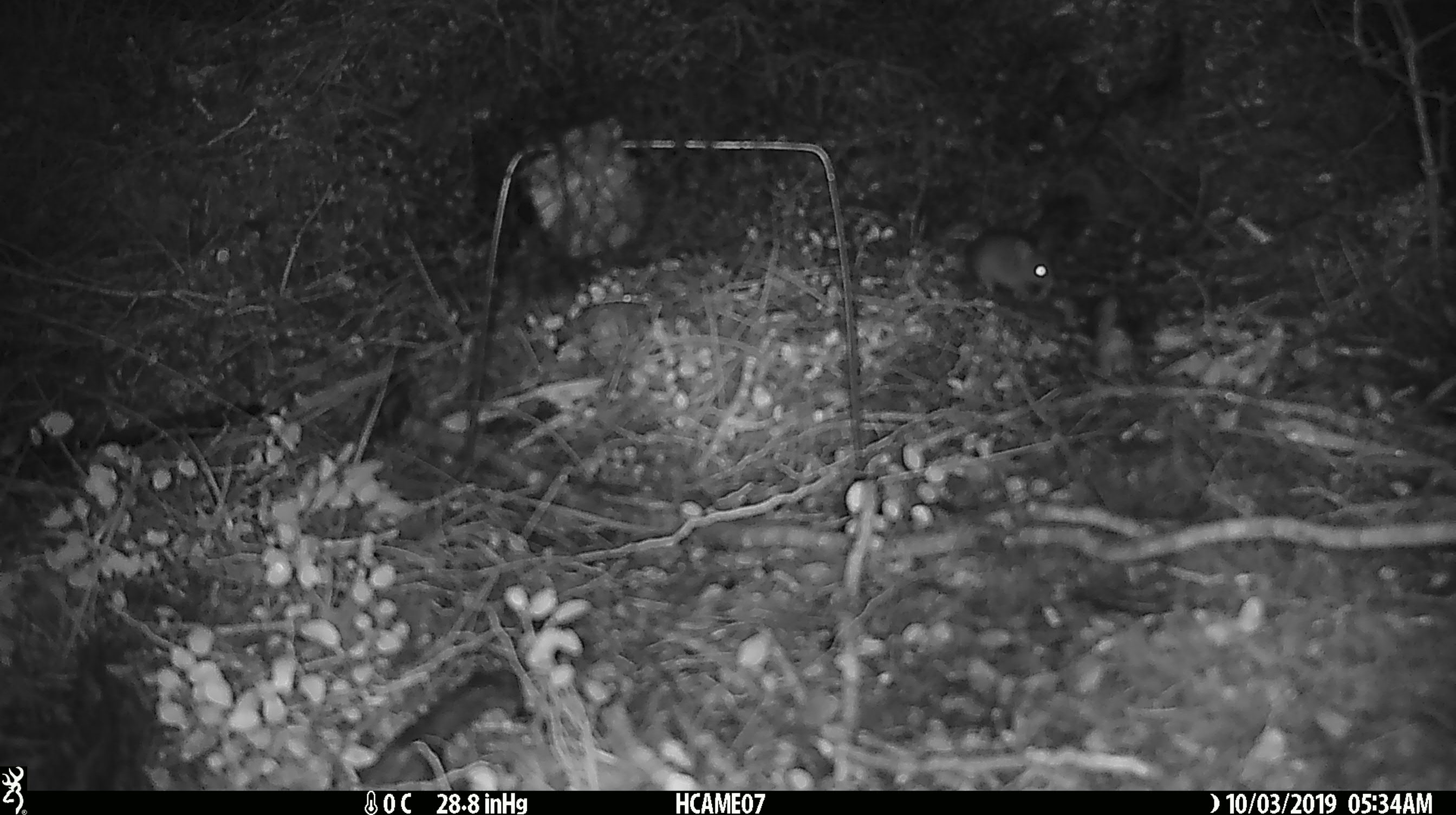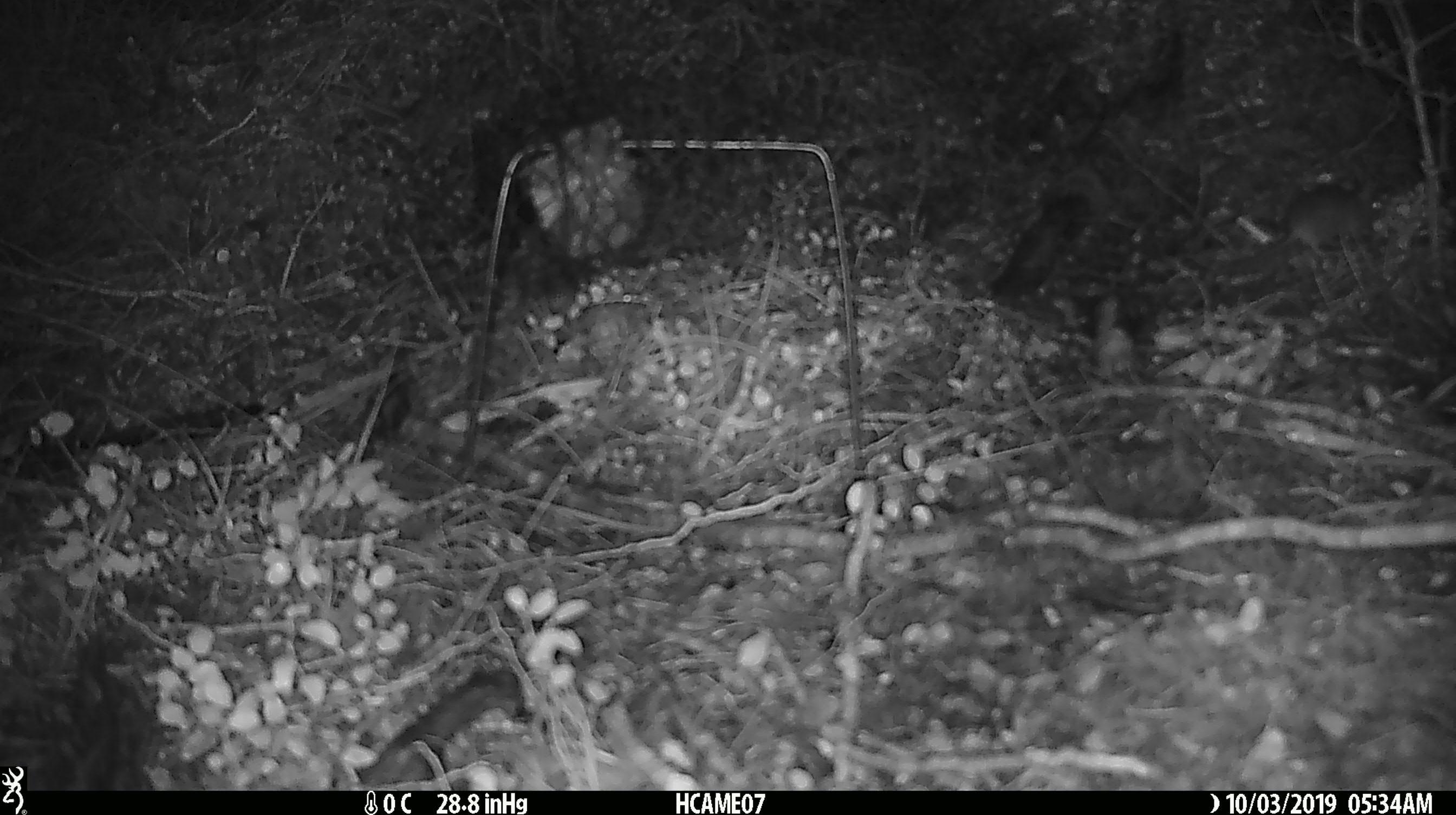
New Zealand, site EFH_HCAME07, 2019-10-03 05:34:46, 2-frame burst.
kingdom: Animalia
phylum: Chordata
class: Mammalia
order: Rodentia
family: Muridae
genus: Mus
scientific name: Mus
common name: mouse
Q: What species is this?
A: Mouse (Mus).